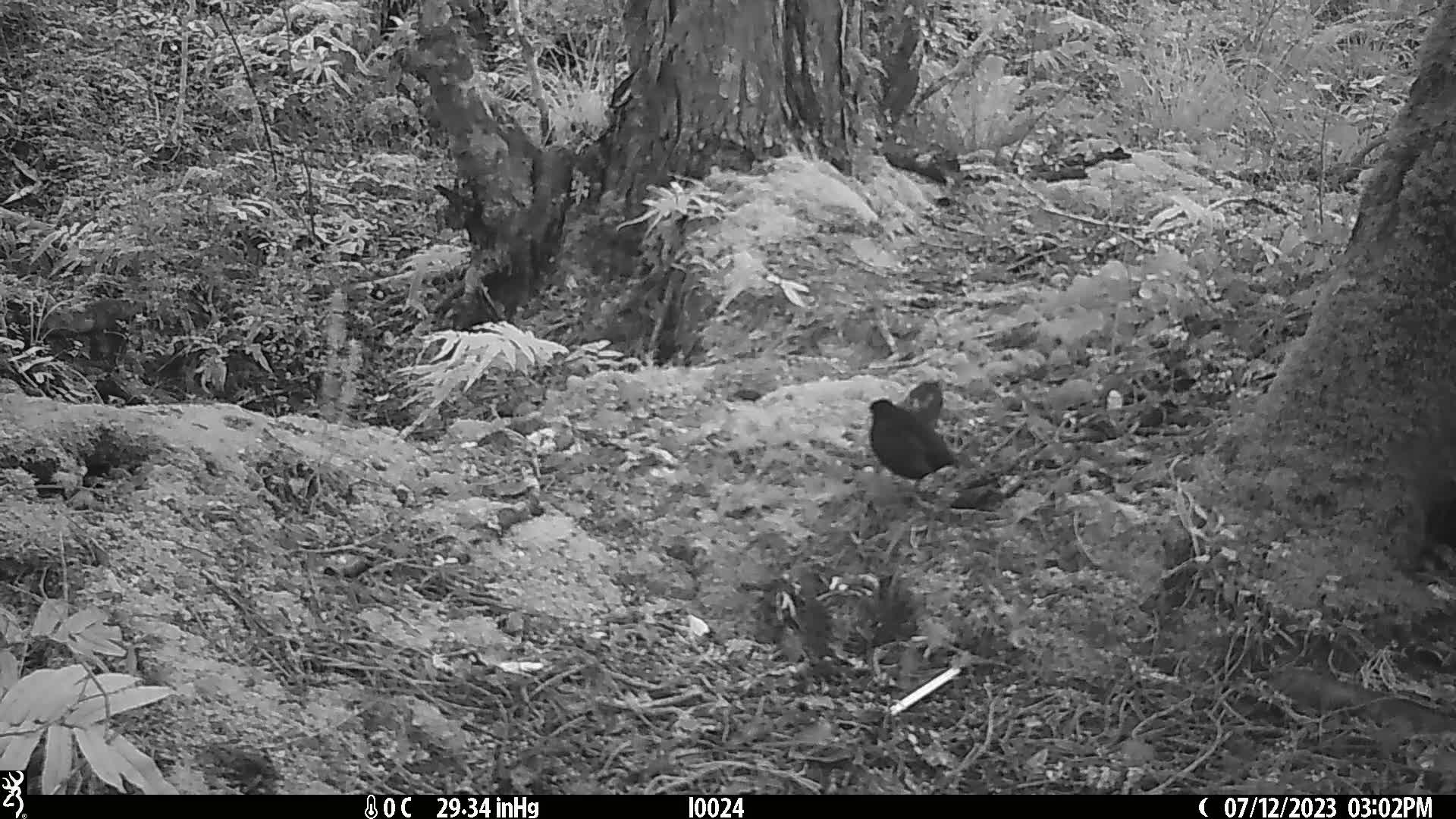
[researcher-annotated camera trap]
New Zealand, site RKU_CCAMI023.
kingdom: Animalia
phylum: Chordata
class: Aves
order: Passeriformes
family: Turdidae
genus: Turdus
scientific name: Turdus merula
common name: eurasian blackbird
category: blackbird